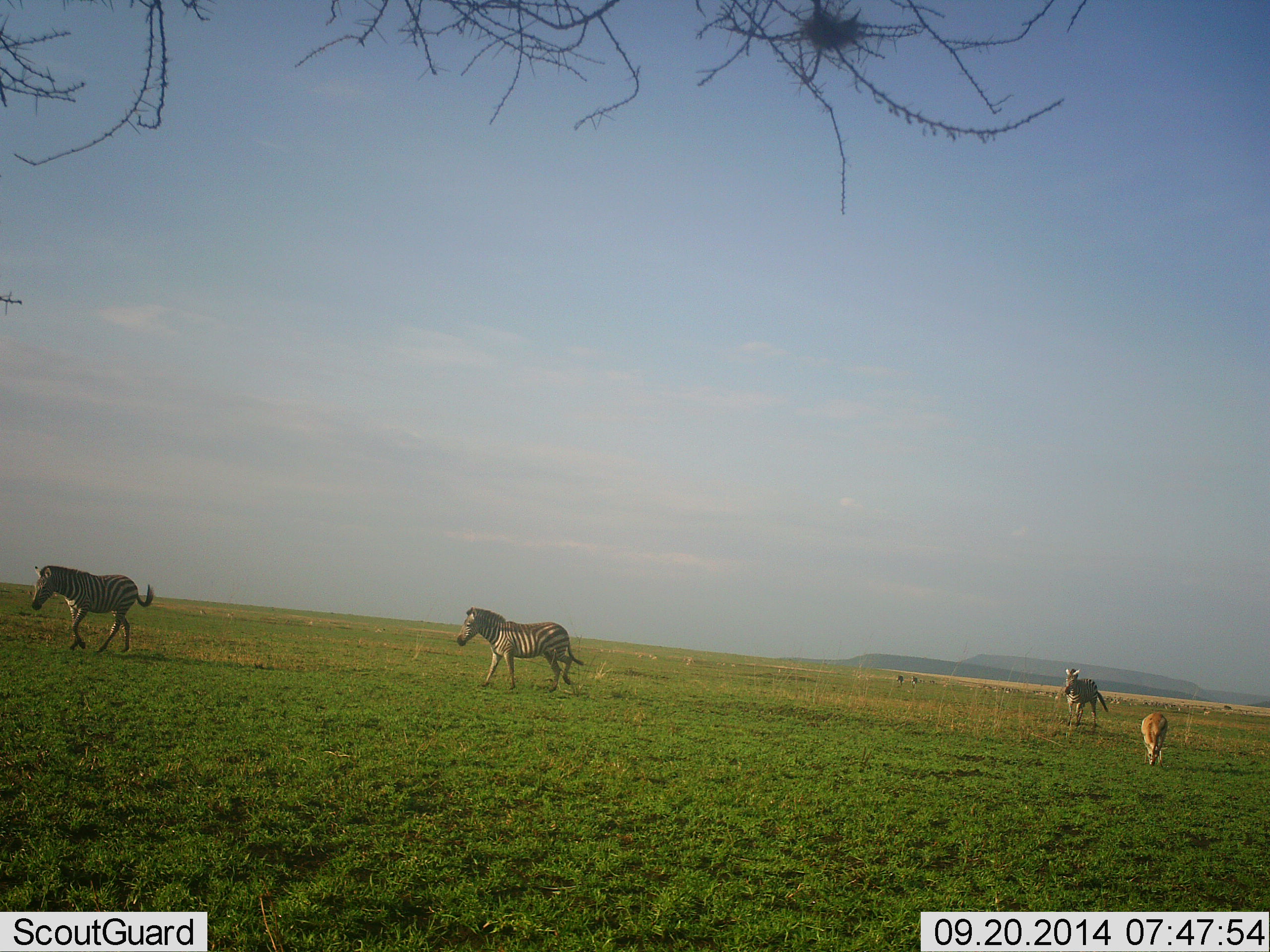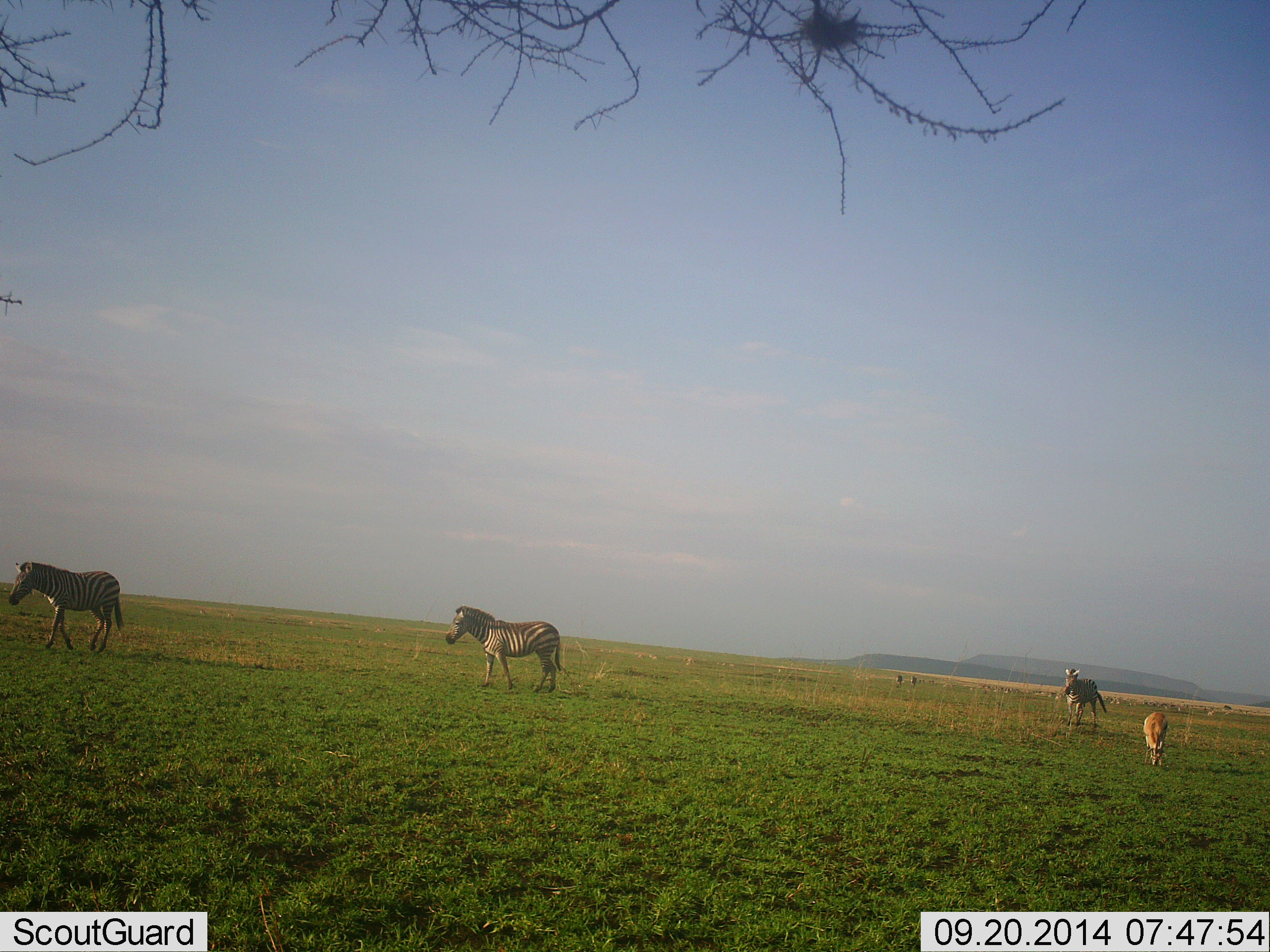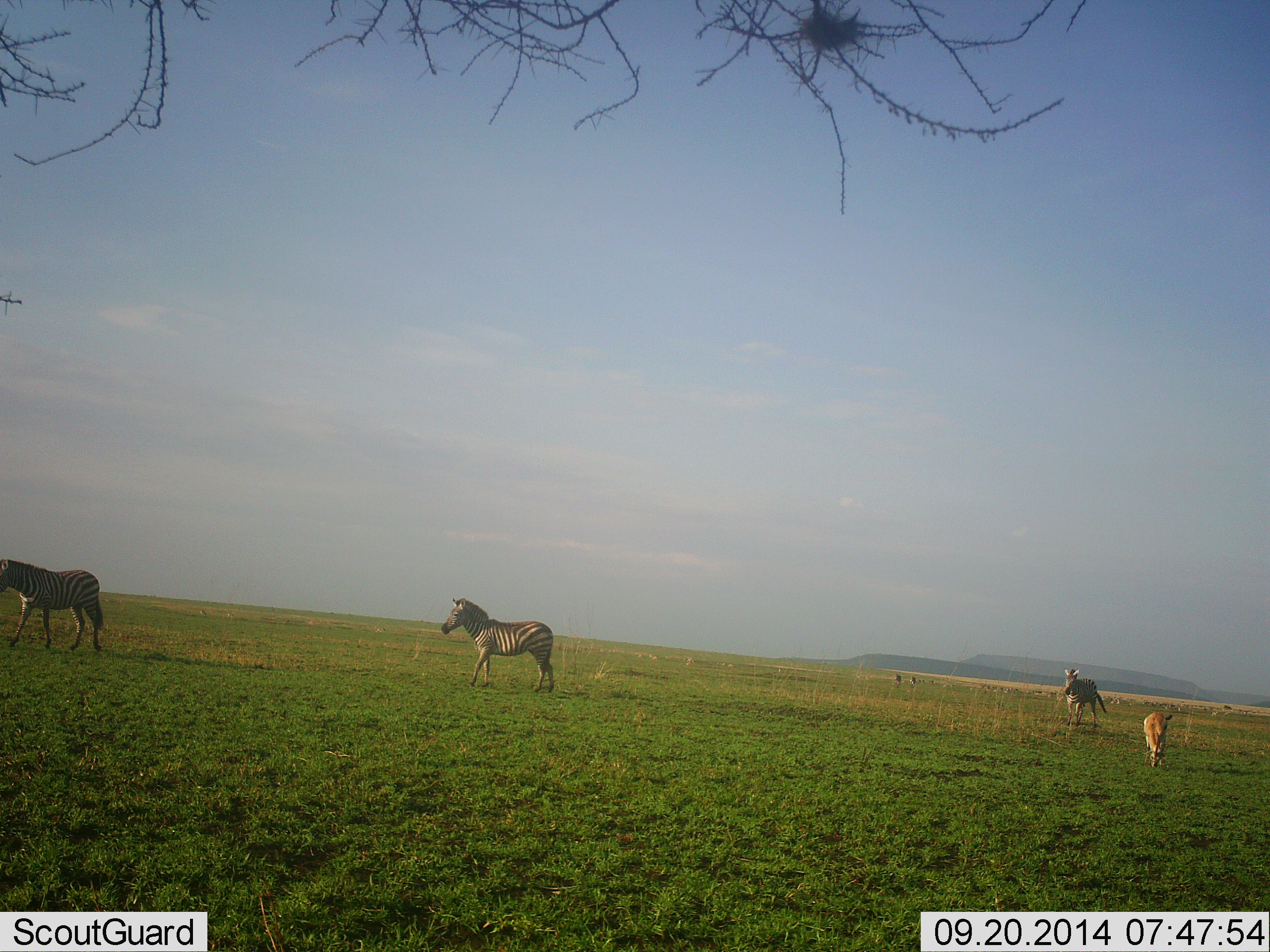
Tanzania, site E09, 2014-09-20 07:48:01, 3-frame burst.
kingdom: Animalia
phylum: Chordata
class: Mammalia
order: Artiodactyla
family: Bovidae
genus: Eudorcas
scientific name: Eudorcas thomsonii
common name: thomson's gazelle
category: gazellethomsons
Gazellethomsons (thomson's gazelle) (Eudorcas thomsonii), count 1. Behavior (volunteer vote fractions): standing 30%, resting 0%, moving 10%, interacting 0%. Young present (vote fraction): 0%. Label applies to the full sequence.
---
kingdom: Animalia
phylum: Chordata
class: Mammalia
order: Perissodactyla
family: Equidae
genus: Equus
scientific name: Equus quagga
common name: plains zebra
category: zebra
Zebra (plains zebra) (Equus quagga), count 3. Behavior (volunteer vote fractions): standing 39%, resting 0%, moving 83%, interacting 0%. Young present (vote fraction): 0%. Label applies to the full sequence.